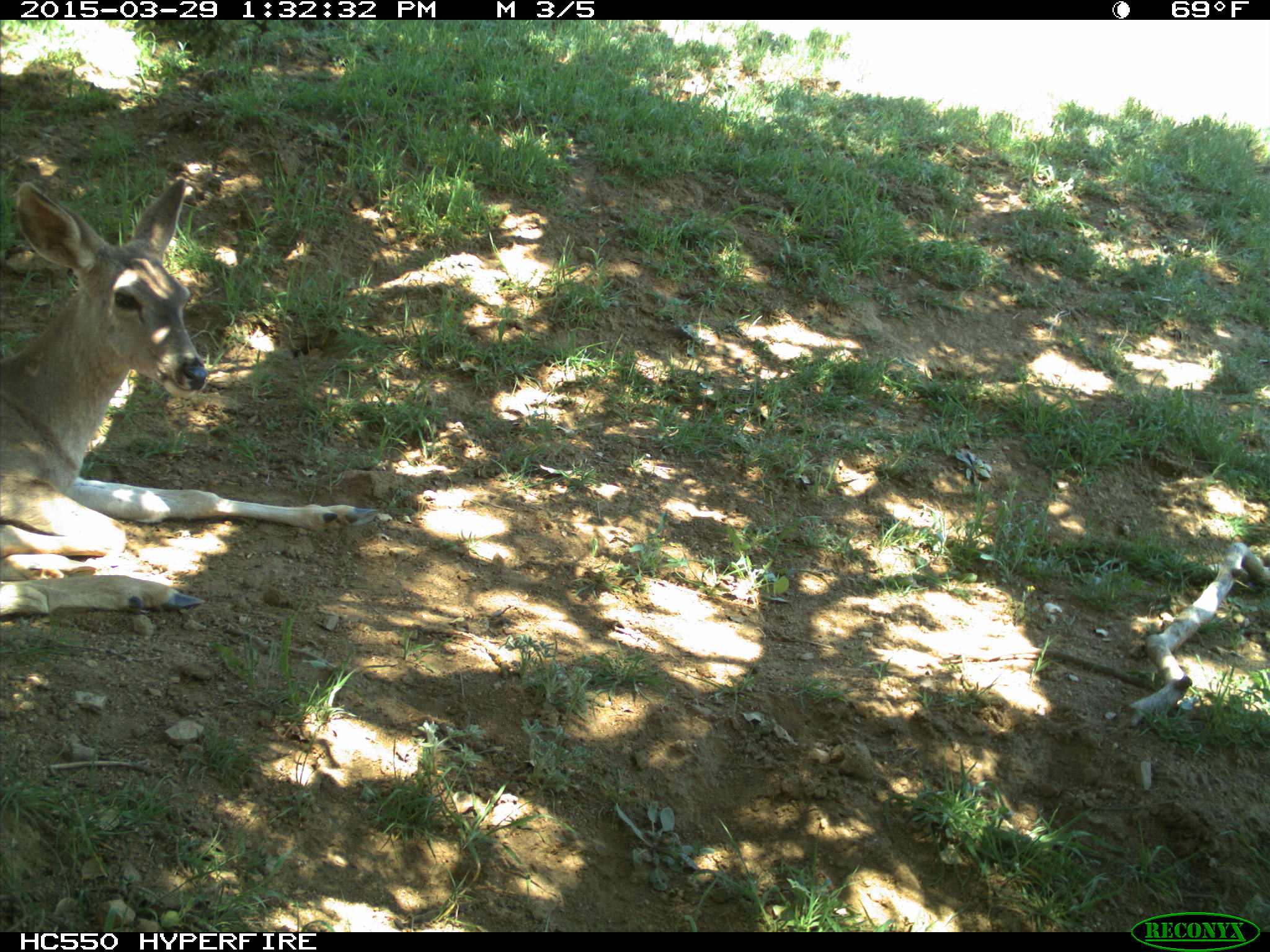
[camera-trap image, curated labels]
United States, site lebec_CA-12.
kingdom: Animalia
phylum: Chordata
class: Mammalia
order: Artiodactyla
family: Cervidae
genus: Odocoileus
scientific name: Odocoileus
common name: deer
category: unidentified deer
Unidentified deer (deer) (Odocoileus).